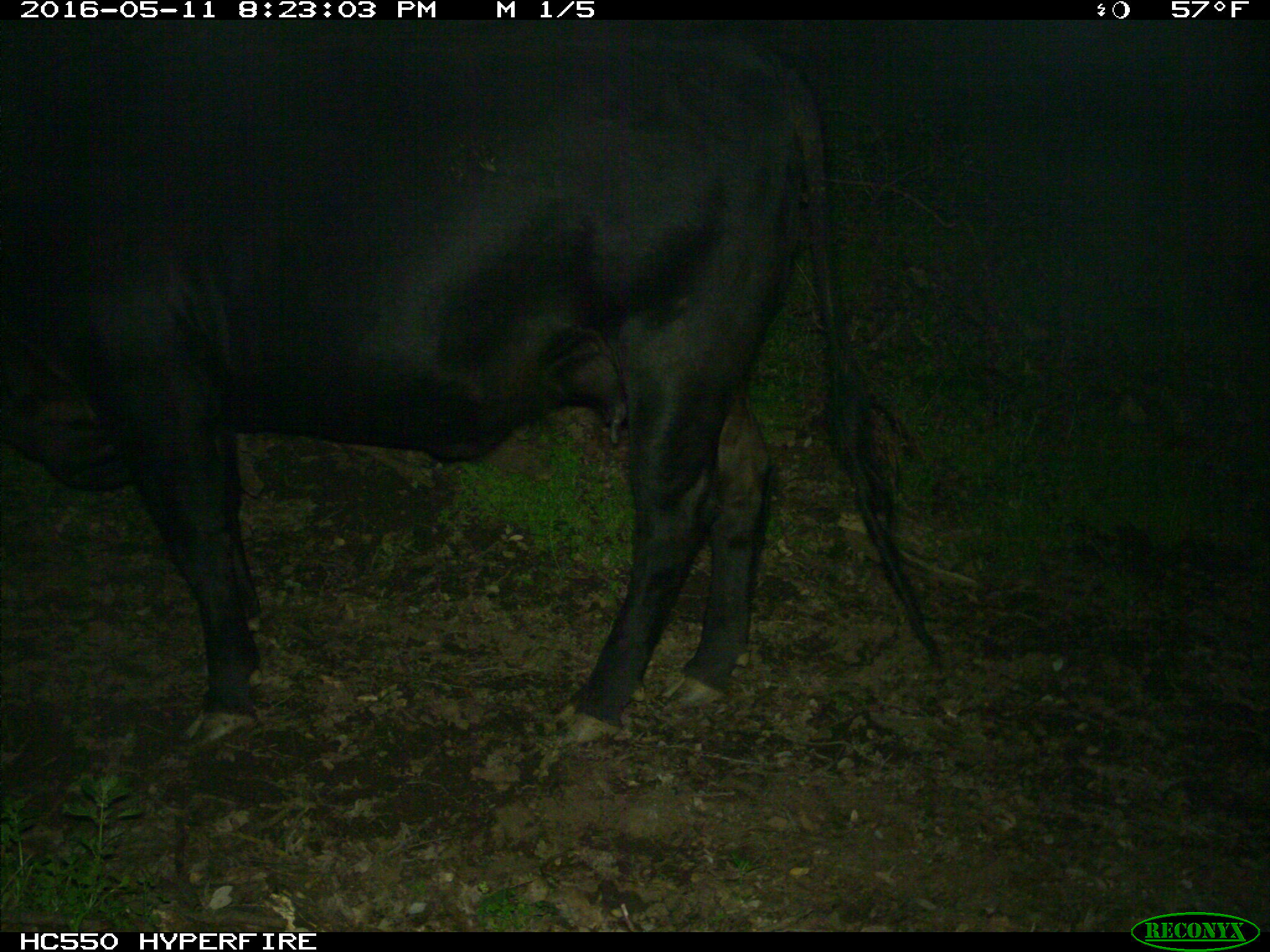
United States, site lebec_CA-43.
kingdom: Animalia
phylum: Chordata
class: Mammalia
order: Artiodactyla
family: Bovidae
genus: Bos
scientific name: Bos taurus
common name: domestic cow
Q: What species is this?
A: Bos taurus (domestic cow).